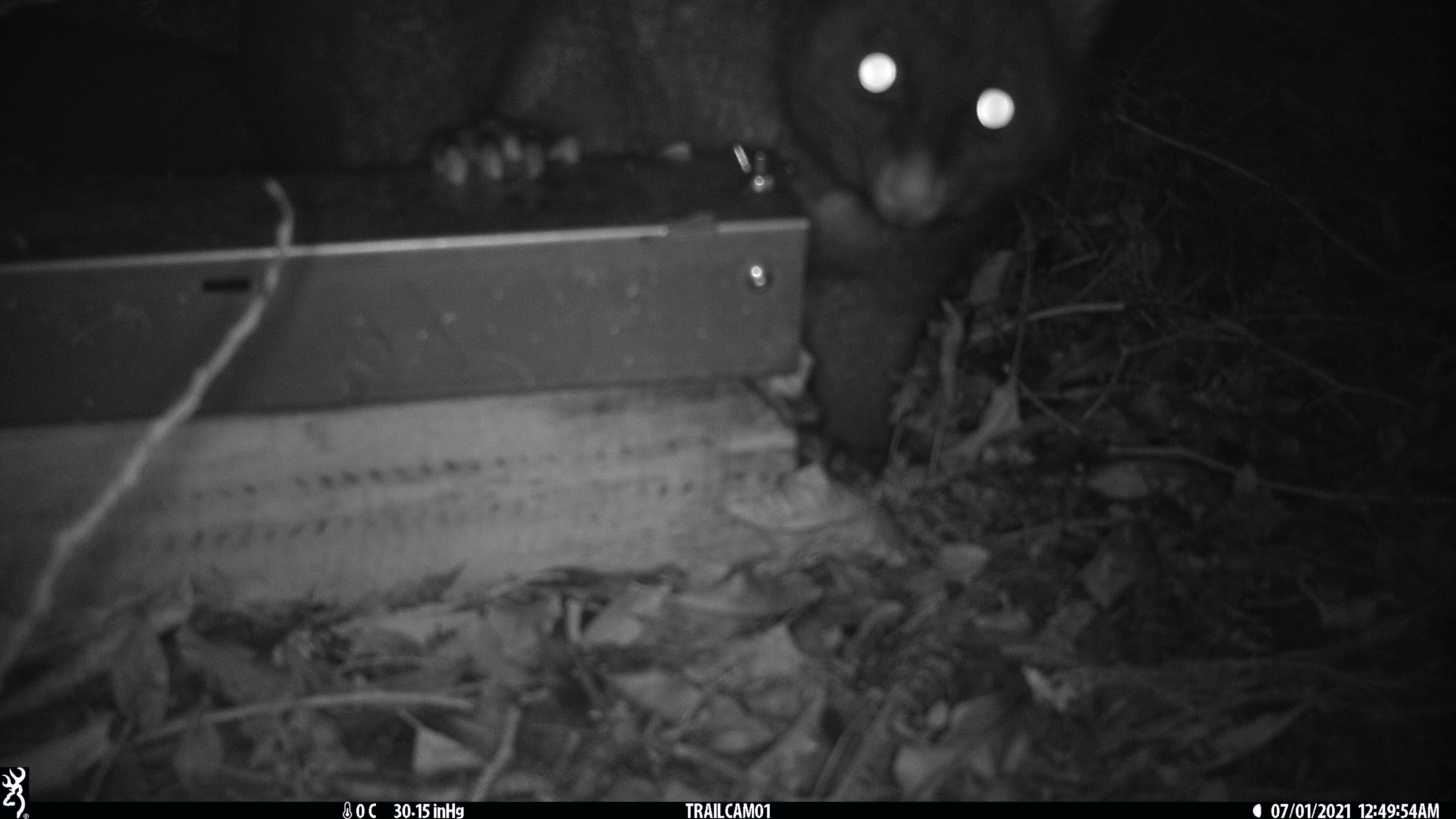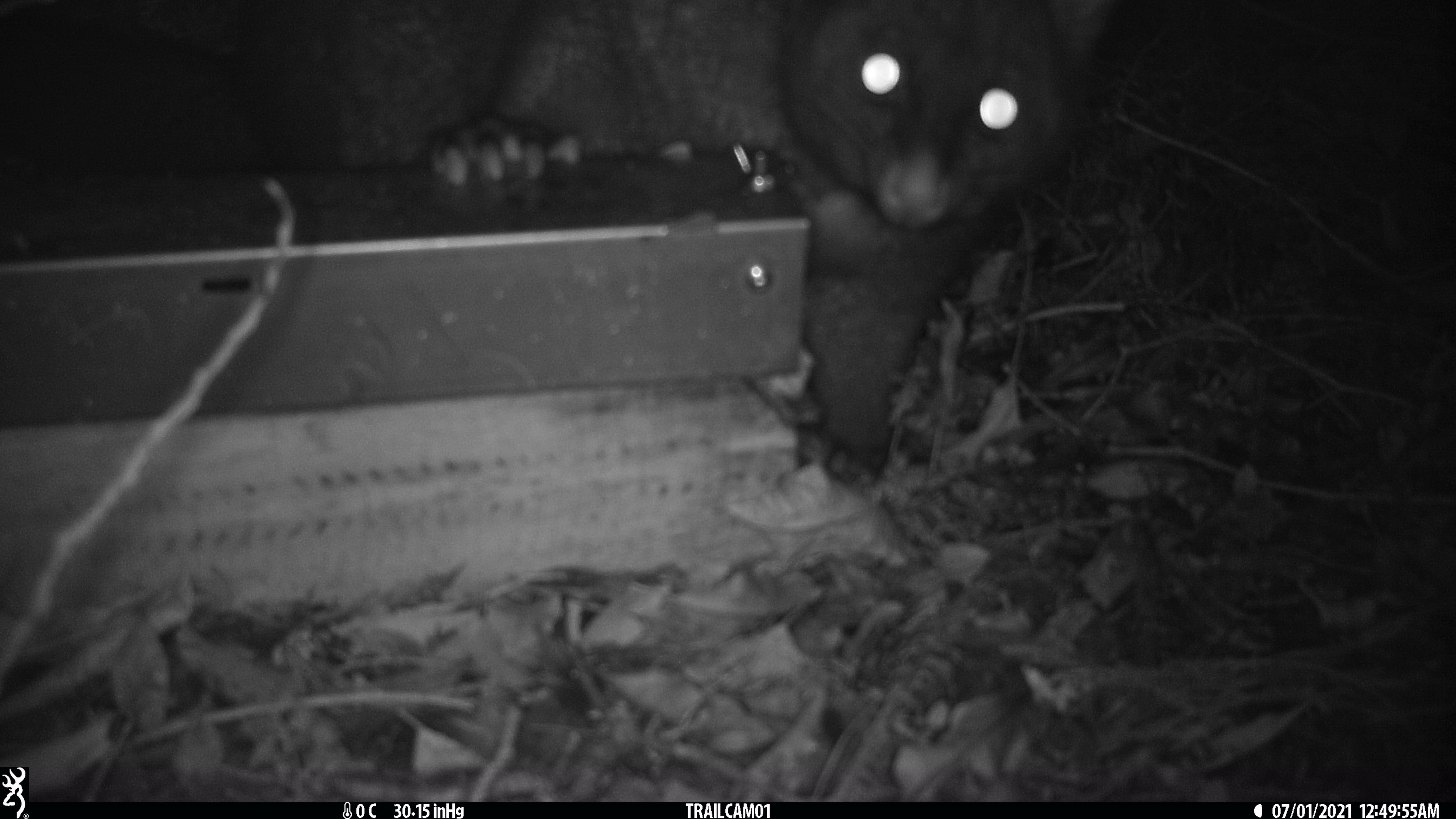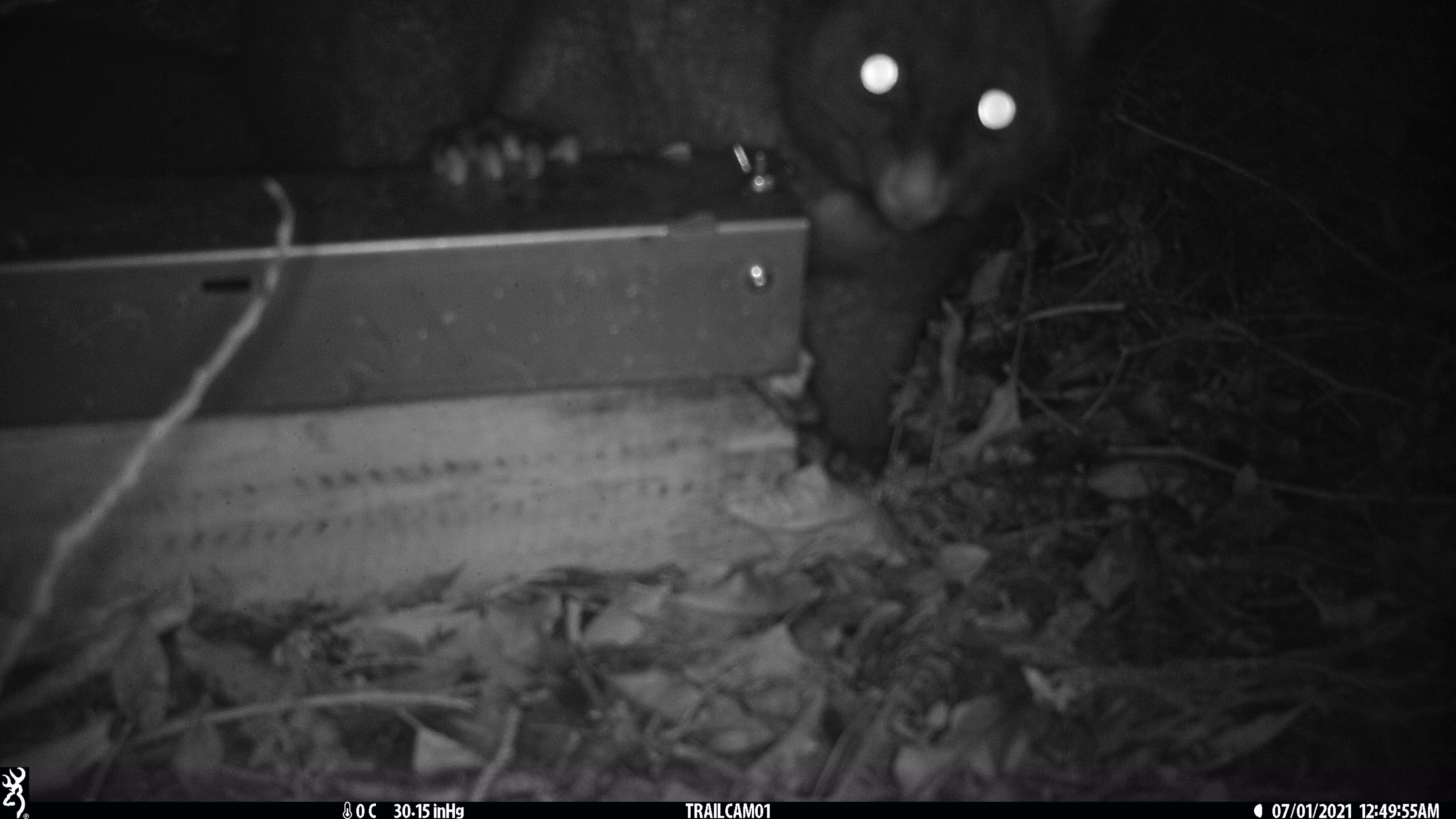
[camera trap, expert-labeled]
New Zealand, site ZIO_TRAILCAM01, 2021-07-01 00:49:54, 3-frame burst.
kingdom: Animalia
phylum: Chordata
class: Mammalia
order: Diprotodontia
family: Phalangeridae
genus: Trichosurus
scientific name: Trichosurus vulpecula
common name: common brushtail possum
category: possum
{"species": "possum (common brushtail possum) (Trichosurus vulpecula)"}